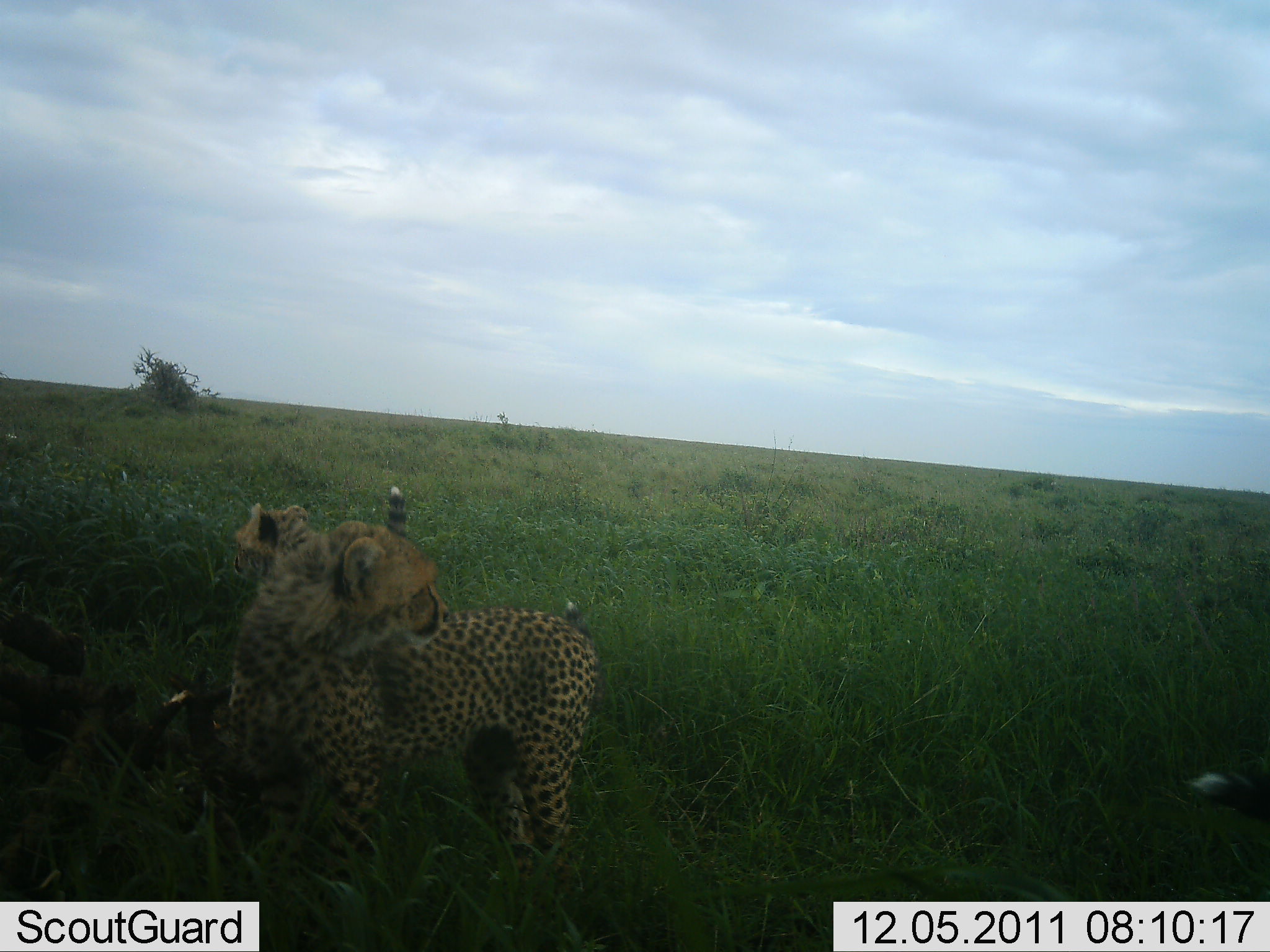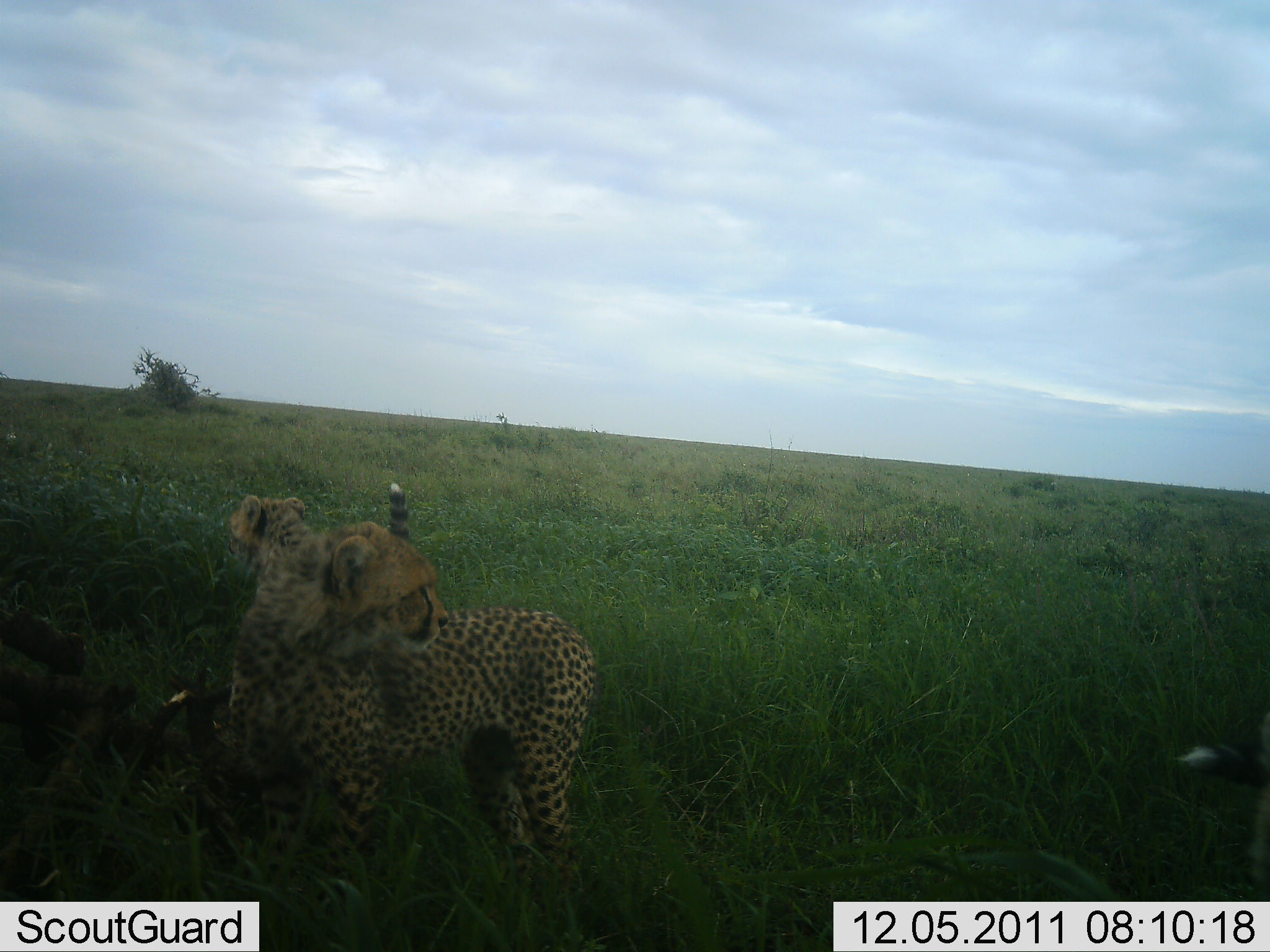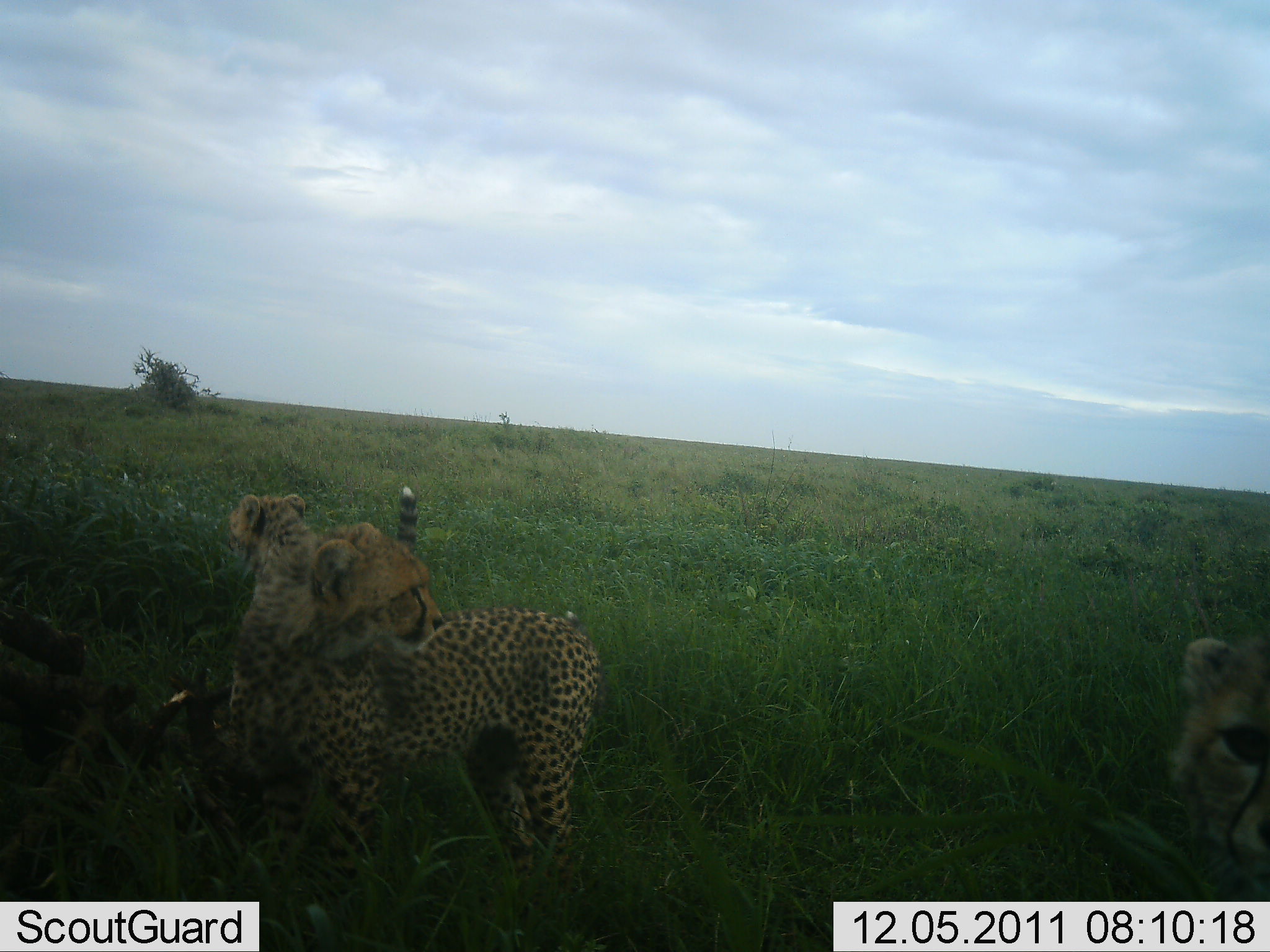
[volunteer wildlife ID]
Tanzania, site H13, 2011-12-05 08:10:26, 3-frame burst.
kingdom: Animalia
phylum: Chordata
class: Mammalia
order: Carnivora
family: Felidae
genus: Acinonyx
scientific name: Acinonyx jubatus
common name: cheetah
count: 3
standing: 79%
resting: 7%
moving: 29%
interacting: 14%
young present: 29%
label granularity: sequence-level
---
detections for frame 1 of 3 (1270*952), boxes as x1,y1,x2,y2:
animal: 198,584,391,908; 379,601,595,858; 232,485,417,574; 1186,765,1270,816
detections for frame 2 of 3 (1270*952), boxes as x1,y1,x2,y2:
animal: 172,608,404,908; 365,604,601,874; 226,484,416,565; 1175,732,1270,803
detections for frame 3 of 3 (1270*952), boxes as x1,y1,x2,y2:
animal: 173,581,448,889; 407,606,594,857; 1163,636,1270,892; 227,485,434,572